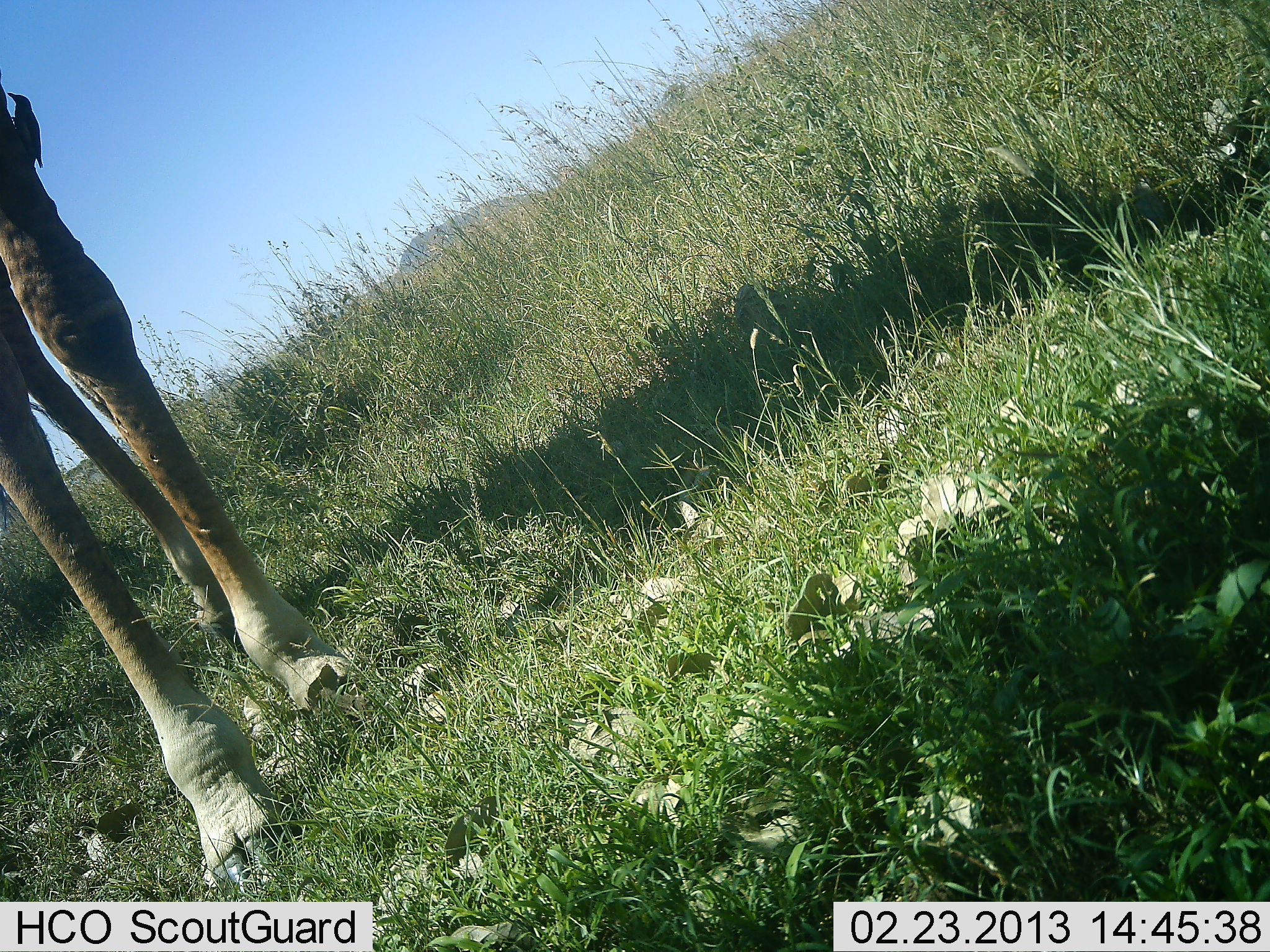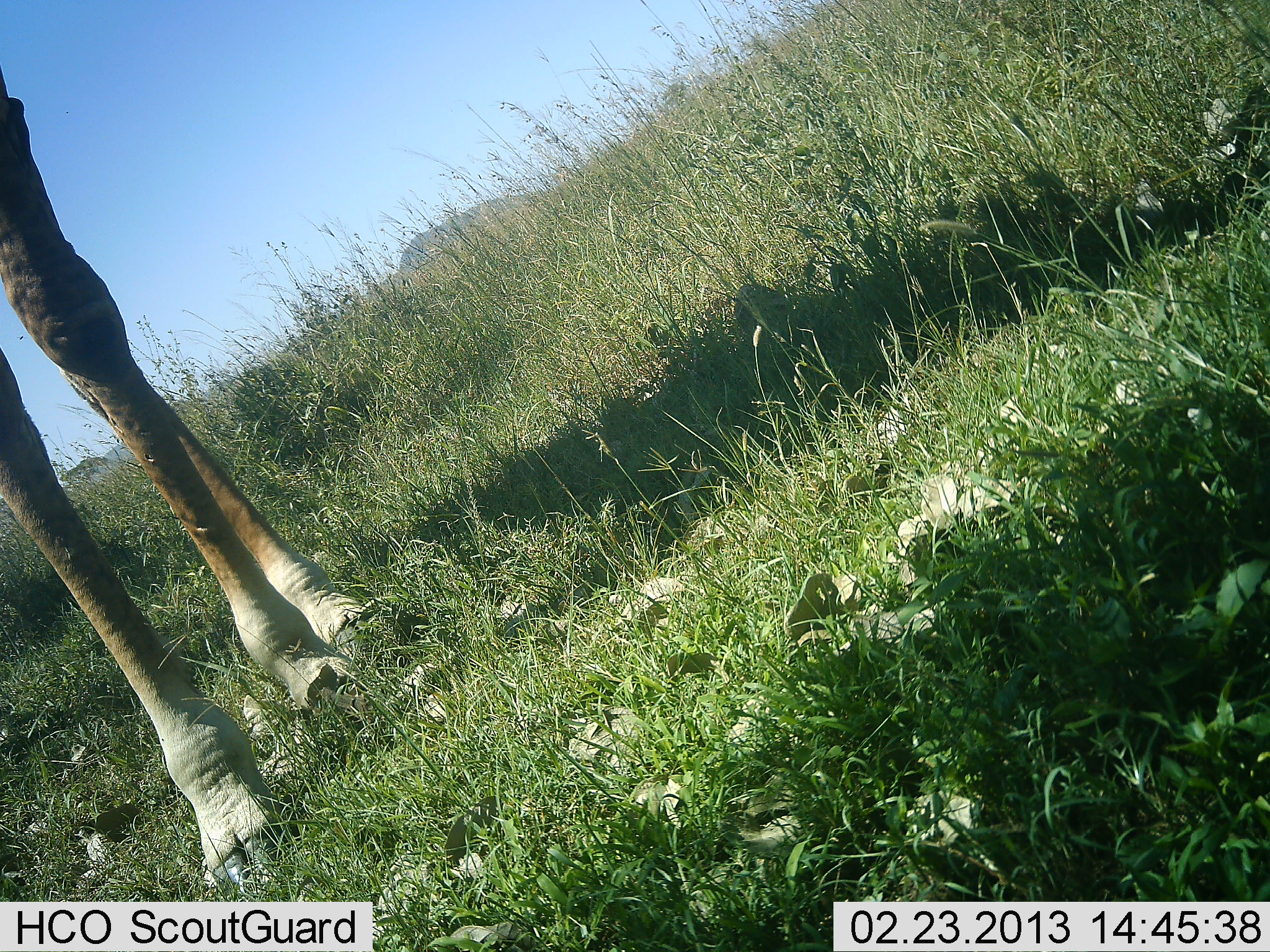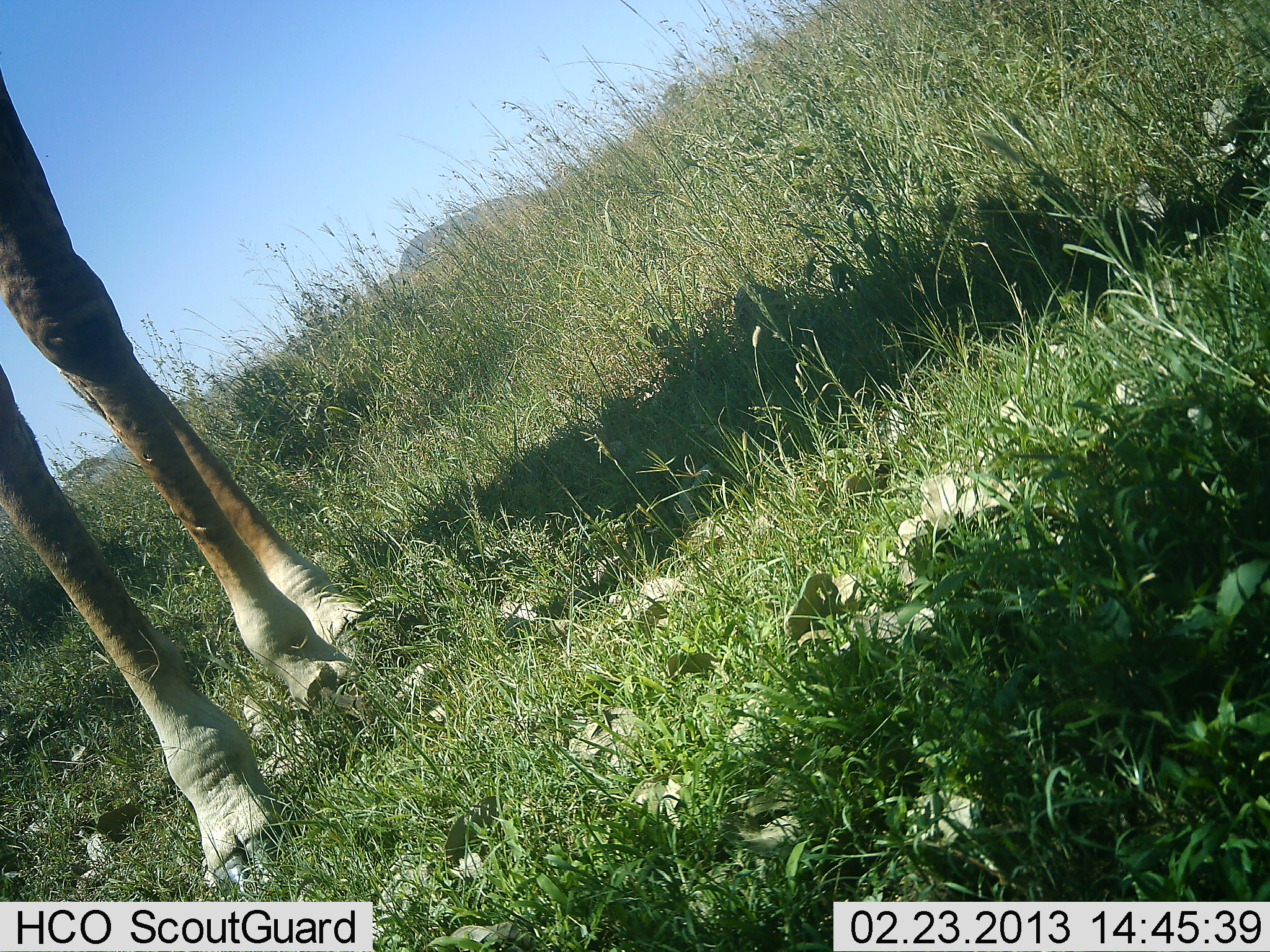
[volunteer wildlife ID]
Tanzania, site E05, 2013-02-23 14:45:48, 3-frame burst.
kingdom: Animalia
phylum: Chordata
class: Mammalia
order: Artiodactyla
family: Giraffidae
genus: Giraffa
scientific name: Giraffa camelopardalis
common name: giraffe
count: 1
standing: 83%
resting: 0%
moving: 20%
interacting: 0%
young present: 0%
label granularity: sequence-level